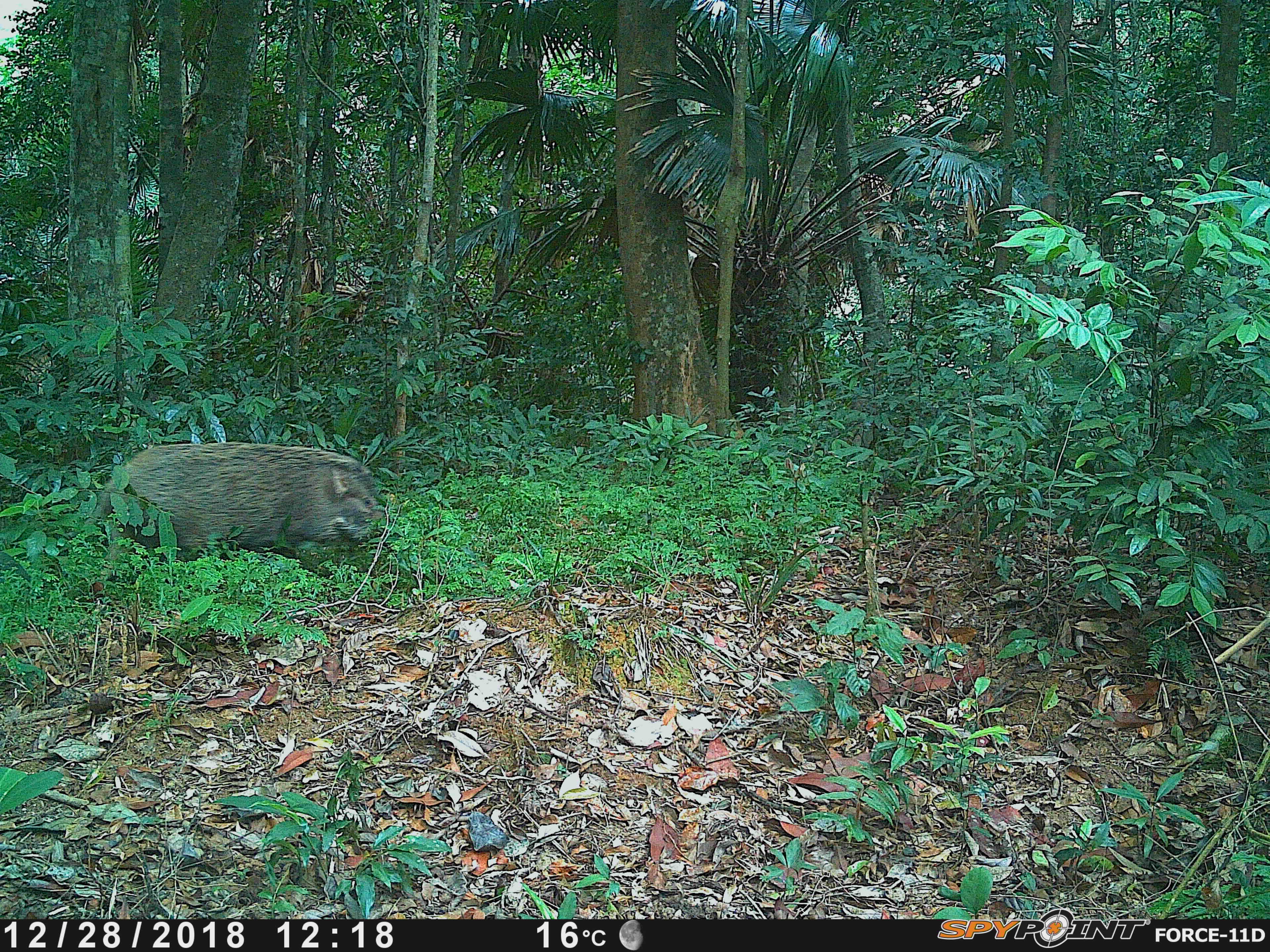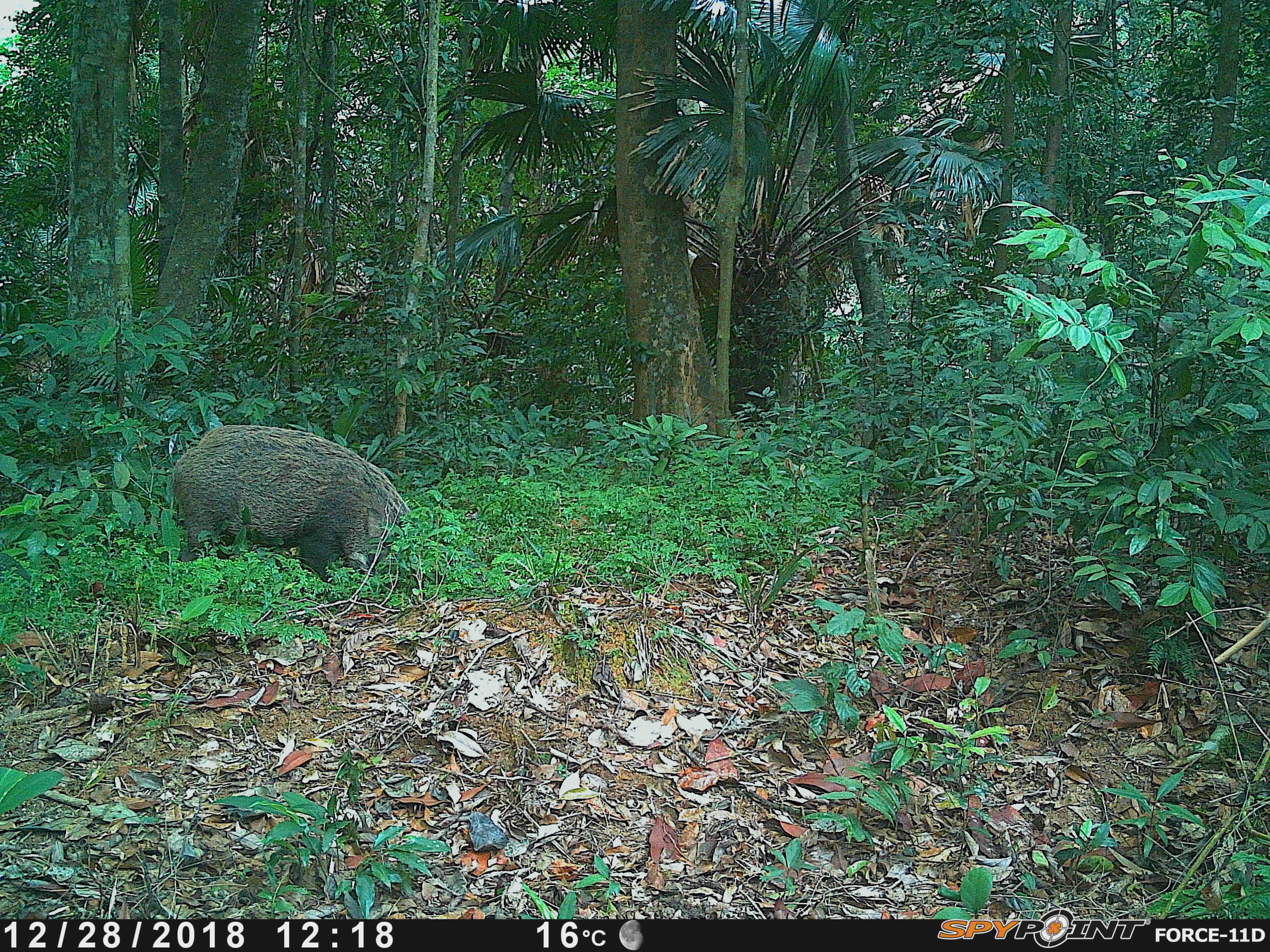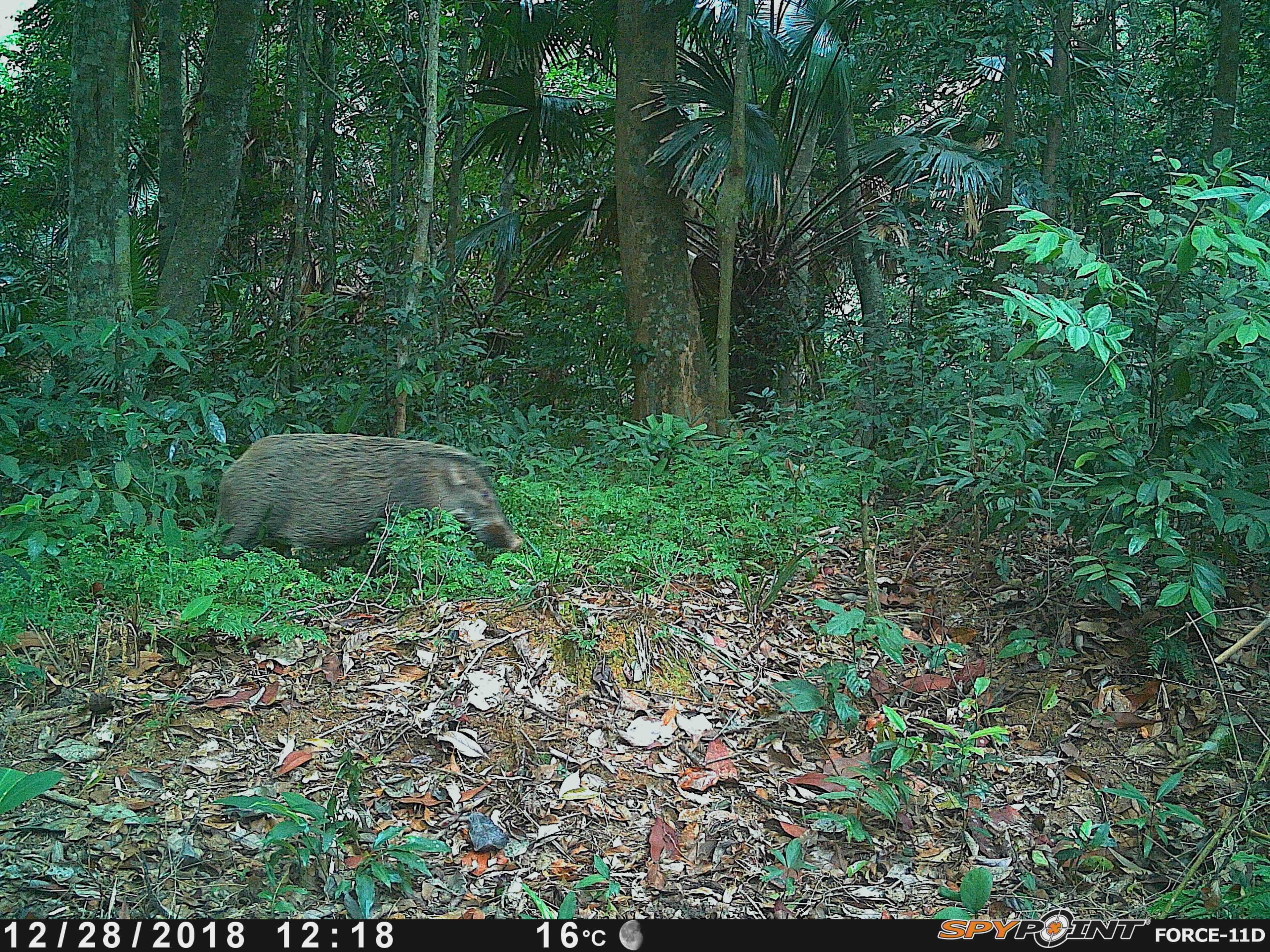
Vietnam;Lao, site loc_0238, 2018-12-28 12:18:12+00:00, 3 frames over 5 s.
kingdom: Animalia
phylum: Chordata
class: Mammalia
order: Artiodactyla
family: Suidae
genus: Sus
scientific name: Sus scrofa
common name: eurasian wild pig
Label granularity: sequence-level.